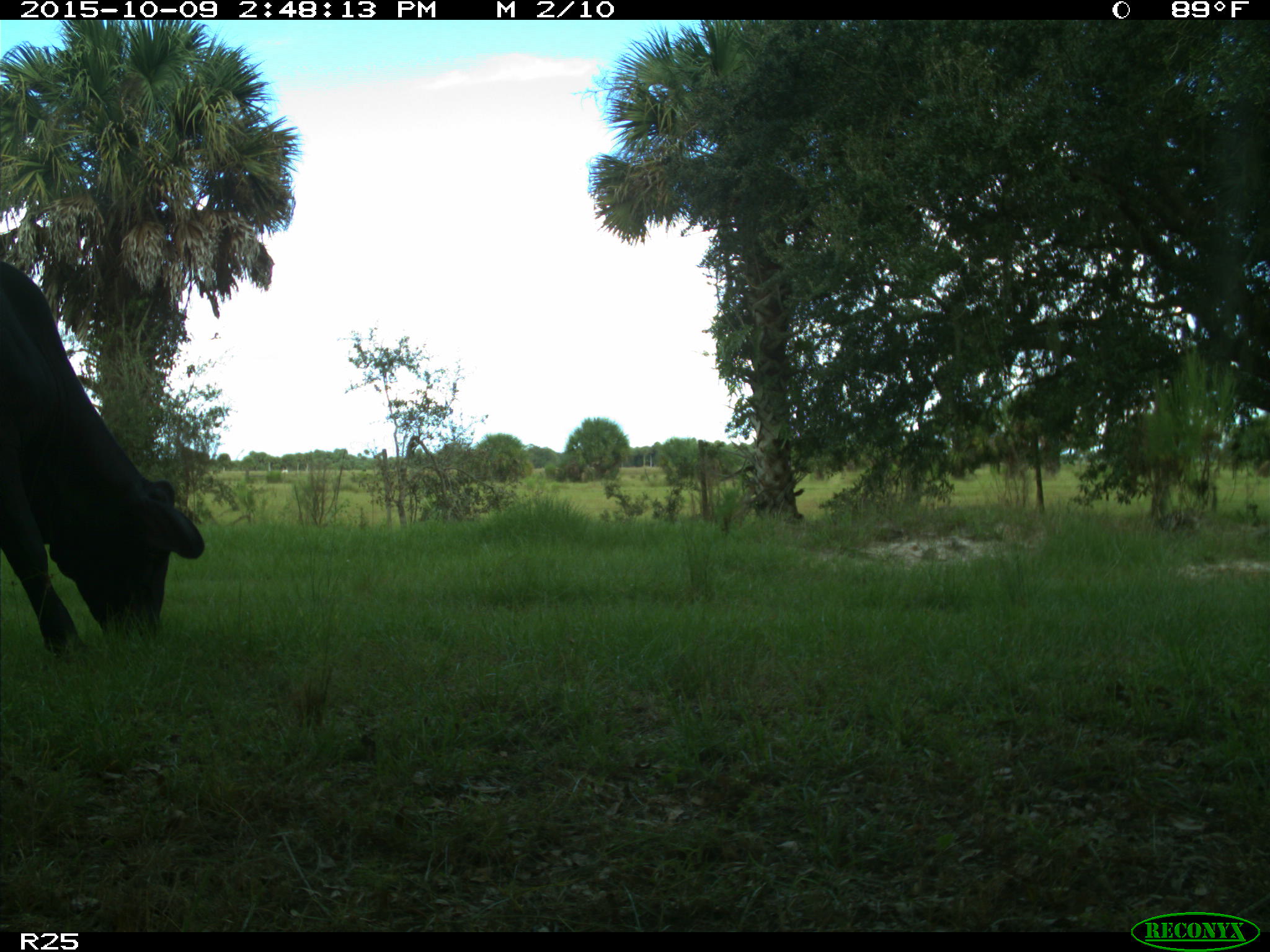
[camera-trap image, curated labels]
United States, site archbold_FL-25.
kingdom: Animalia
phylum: Chordata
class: Mammalia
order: Artiodactyla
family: Bovidae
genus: Bos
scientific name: Bos taurus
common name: domestic cow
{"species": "Bos taurus (domestic cow)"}